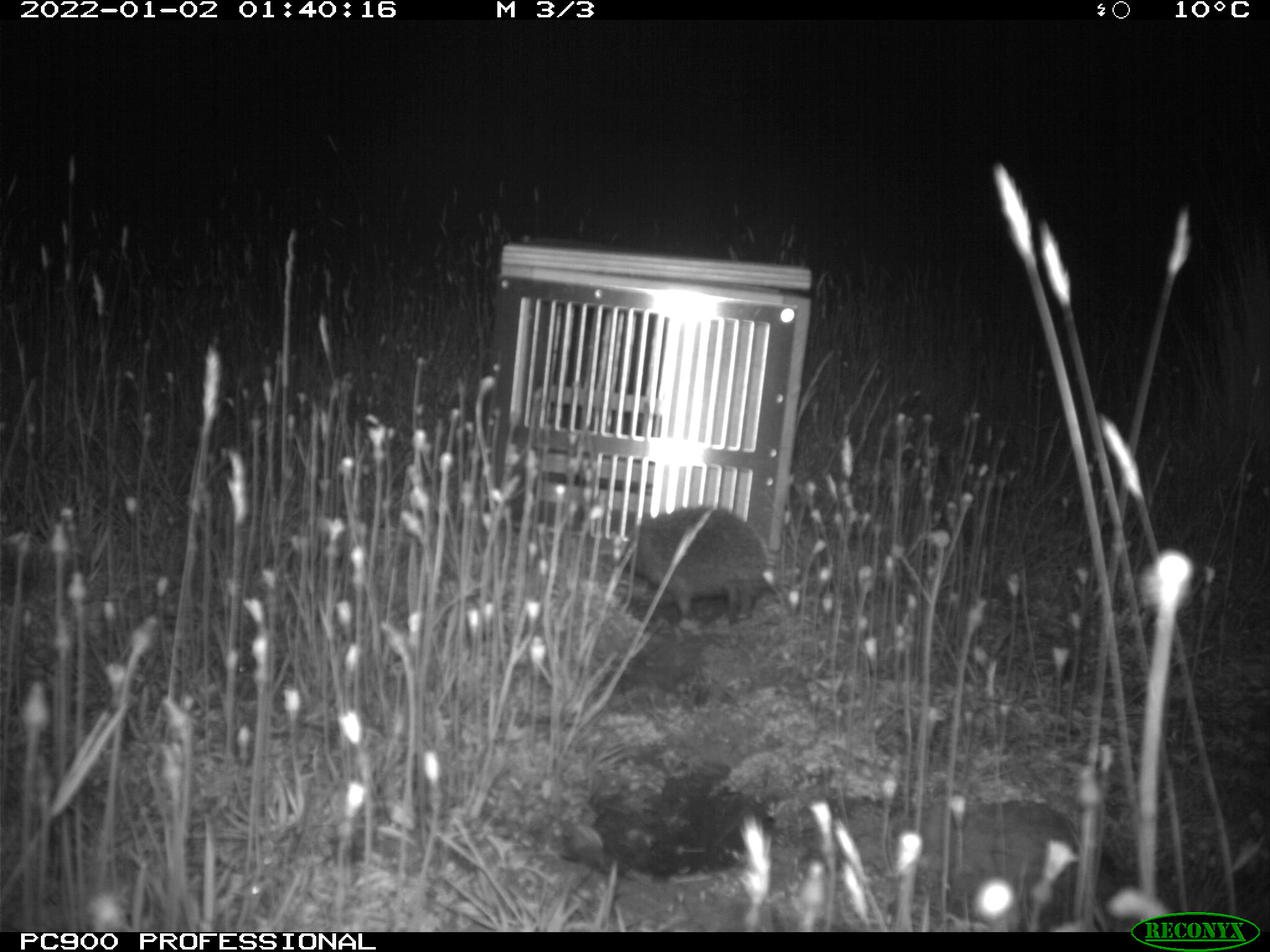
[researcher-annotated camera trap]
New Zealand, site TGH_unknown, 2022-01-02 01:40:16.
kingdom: Animalia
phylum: Chordata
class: Mammalia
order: Eulipotyphla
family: Erinaceidae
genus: Erinaceus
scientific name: Erinaceus europaeus europaeus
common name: european hedgehog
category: hedgehog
Hedgehog (european hedgehog) (Erinaceus europaeus europaeus).